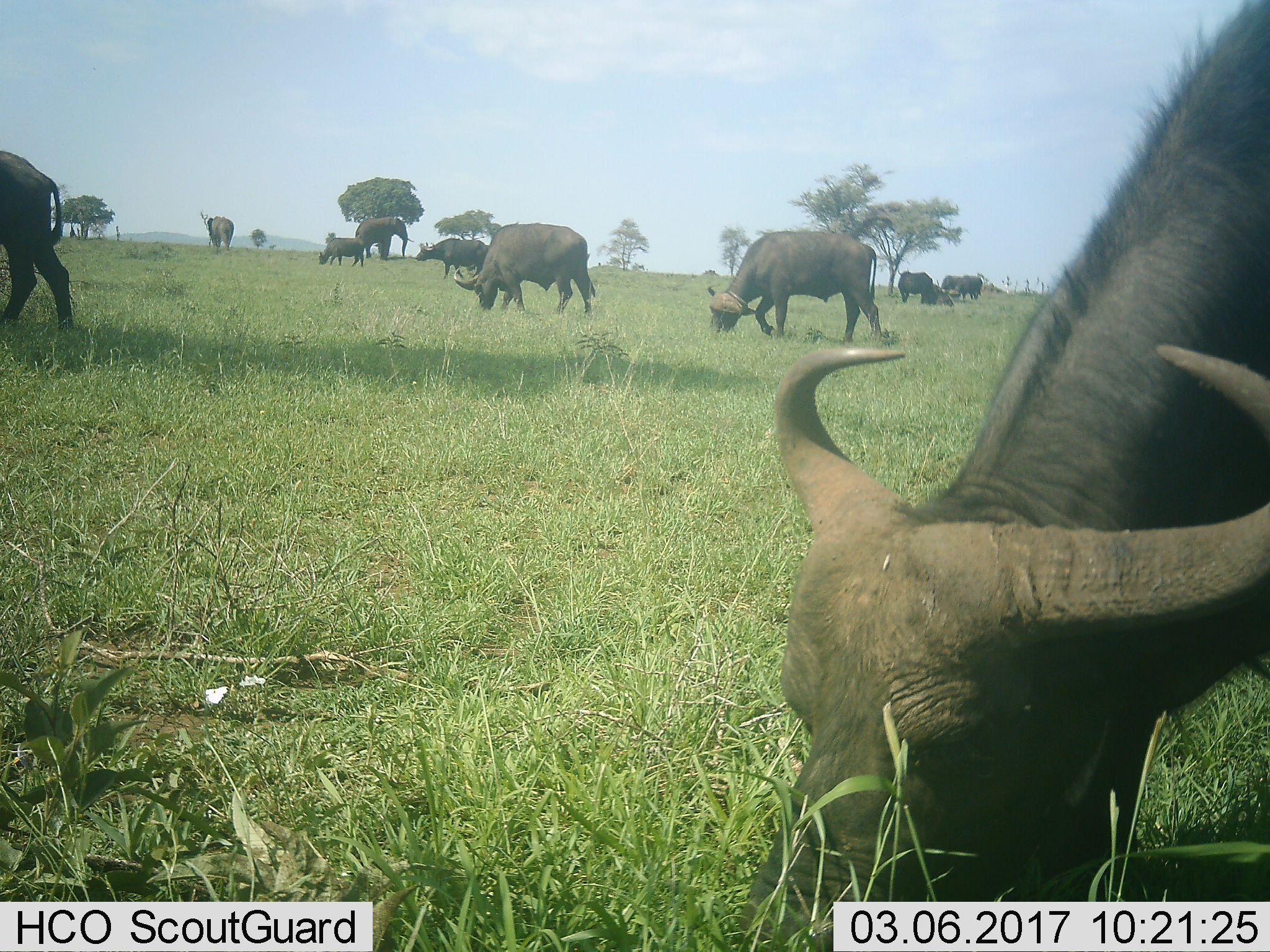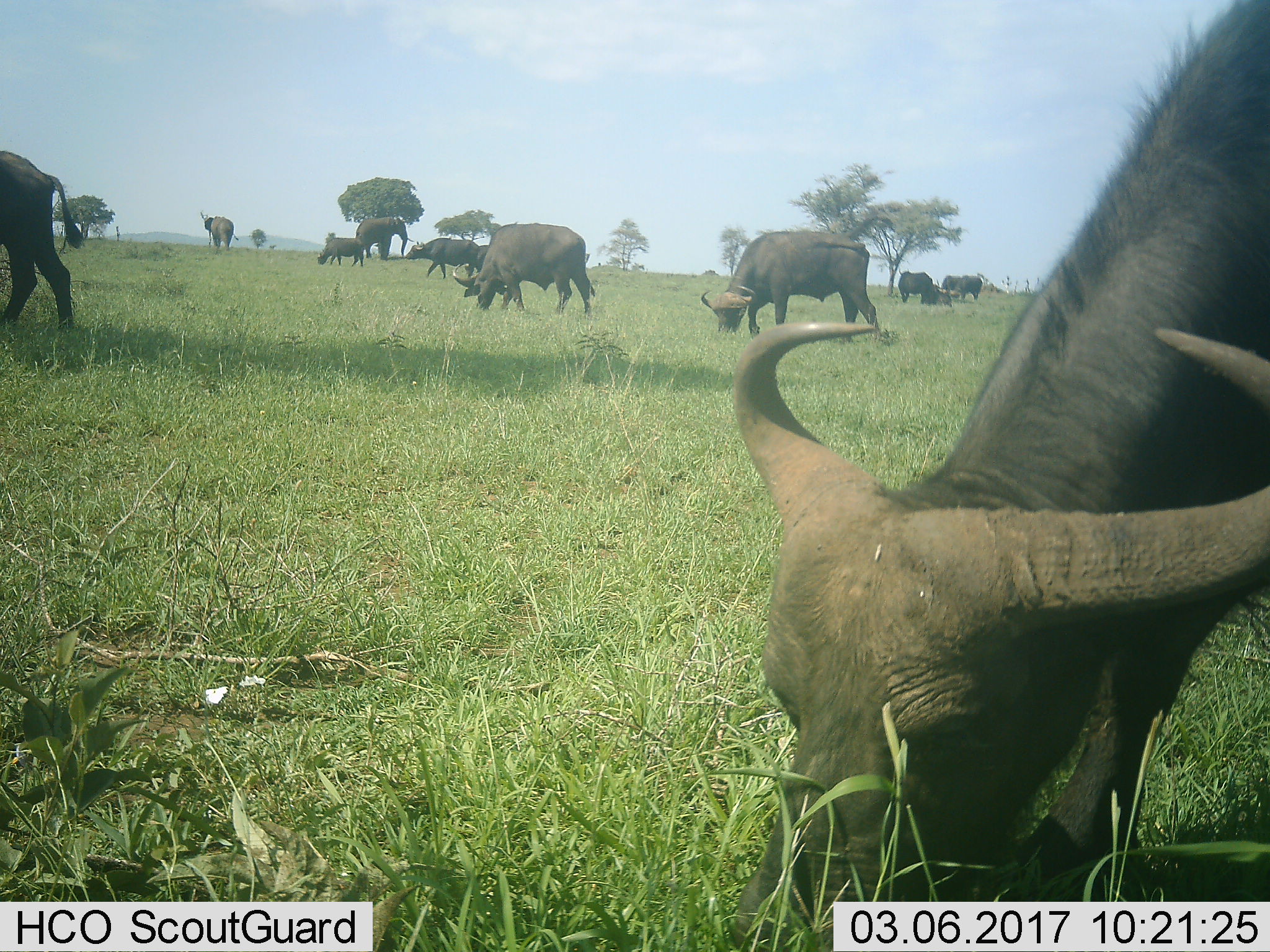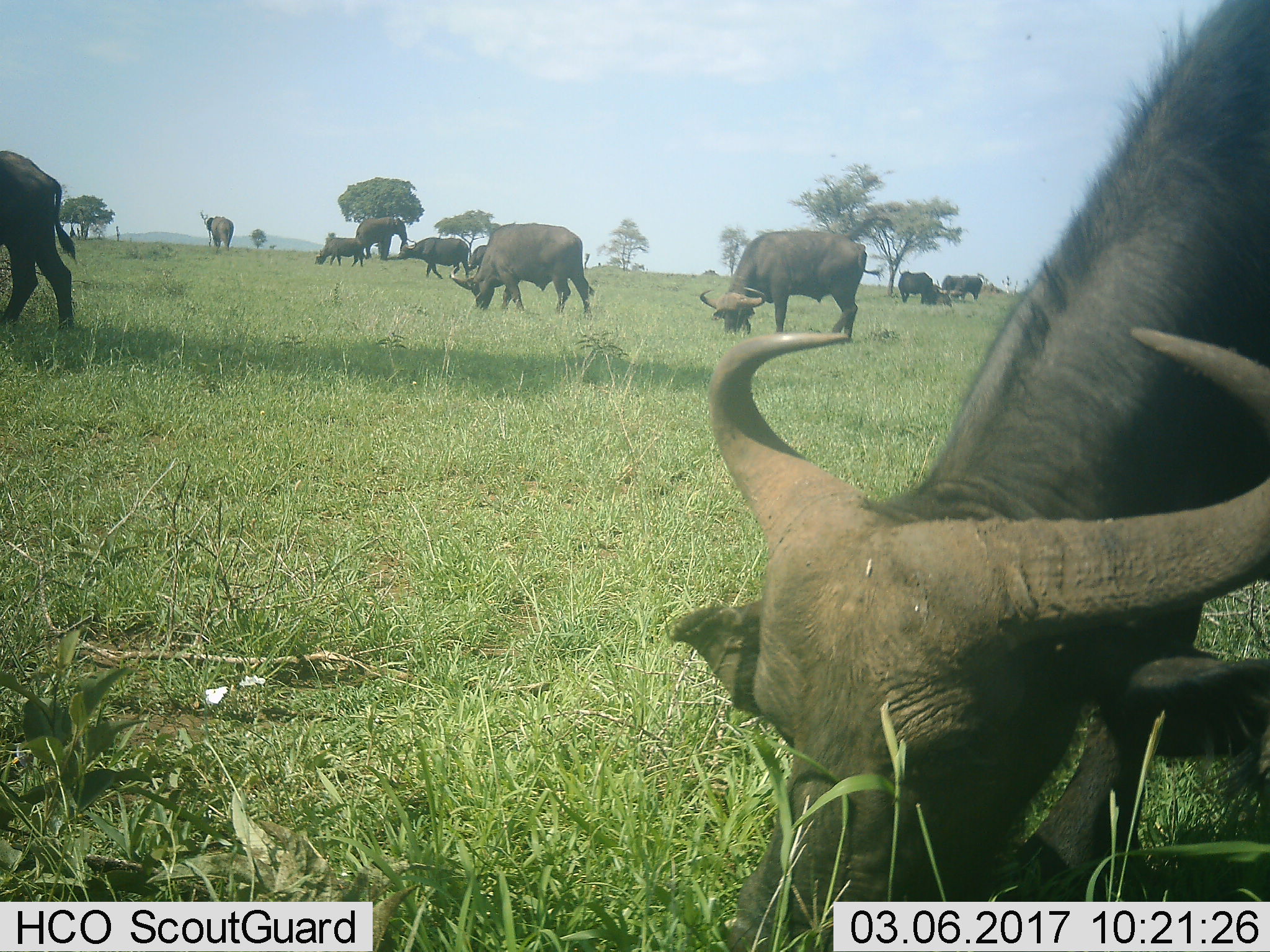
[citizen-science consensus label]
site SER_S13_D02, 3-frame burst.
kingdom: Animalia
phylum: Chordata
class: Mammalia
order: Artiodactyla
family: Bovidae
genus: Syncerus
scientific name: Syncerus caffer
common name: african buffalo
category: buffalo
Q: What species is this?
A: Buffalo (african buffalo) (Syncerus caffer).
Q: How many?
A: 10.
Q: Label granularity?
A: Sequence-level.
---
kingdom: Animalia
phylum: Chordata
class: Mammalia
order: Proboscidea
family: Elephantidae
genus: Loxodonta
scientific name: Loxodonta africana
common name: african bush elephant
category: elephant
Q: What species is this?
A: Elephant (african bush elephant) (Loxodonta africana).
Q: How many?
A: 2.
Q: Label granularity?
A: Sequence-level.